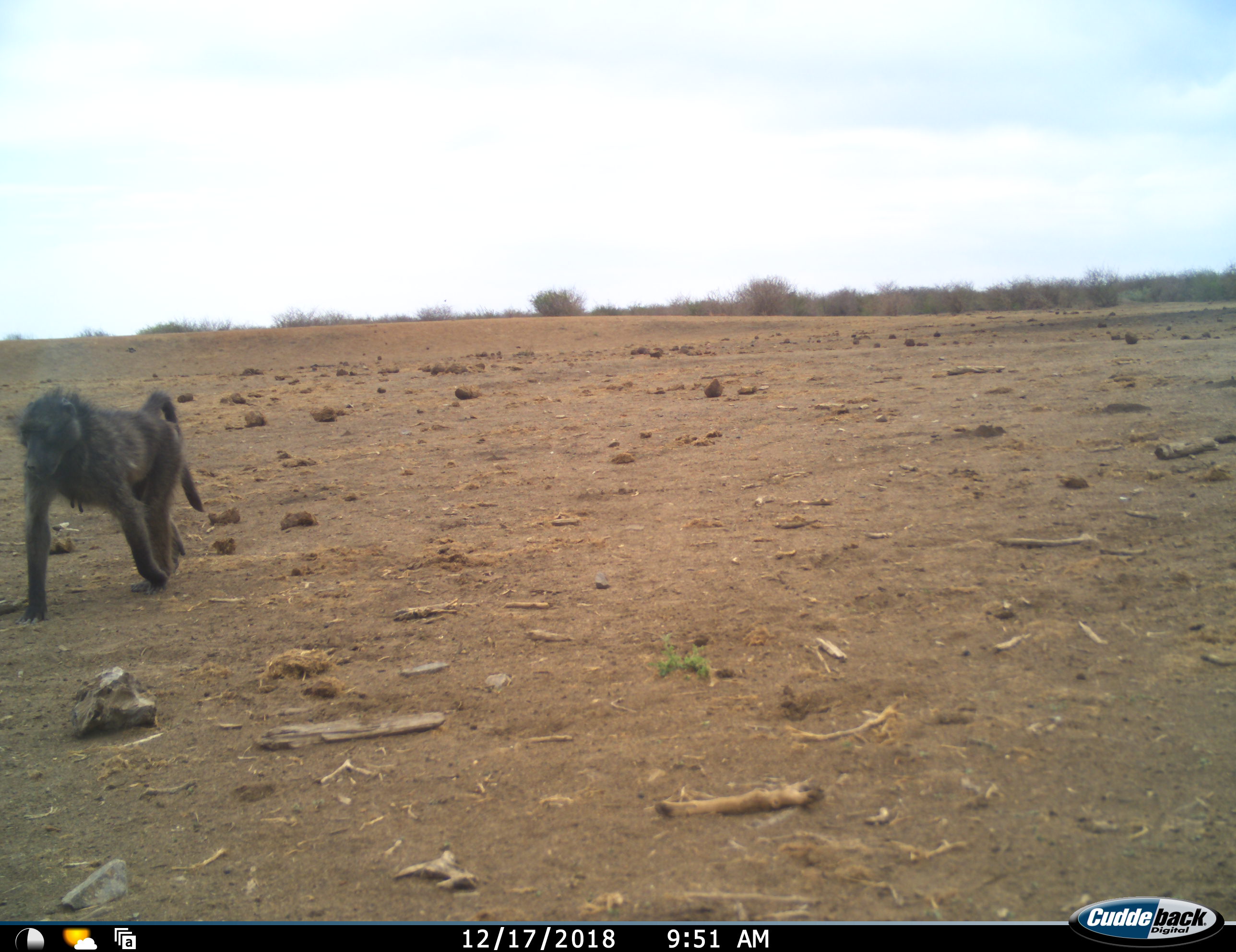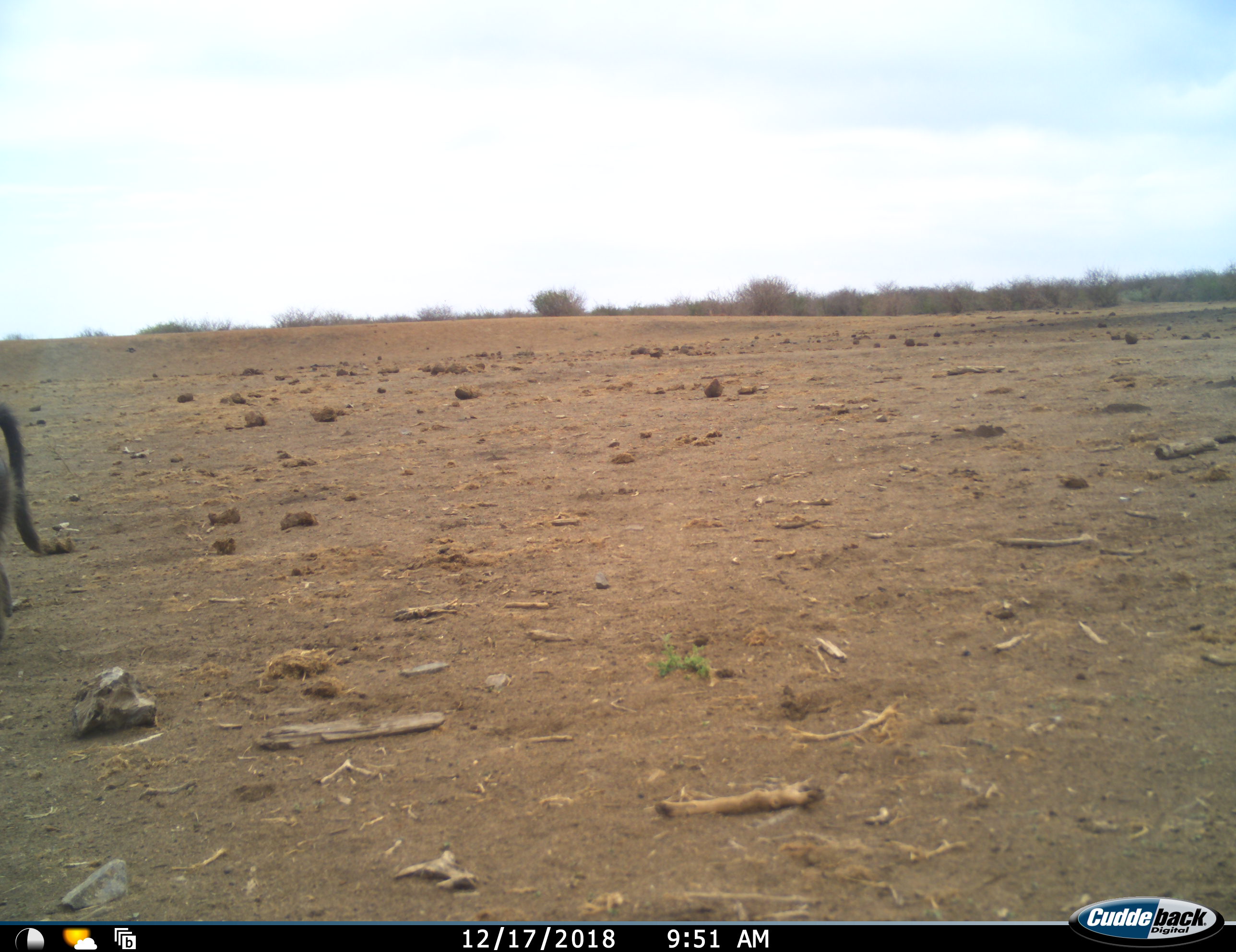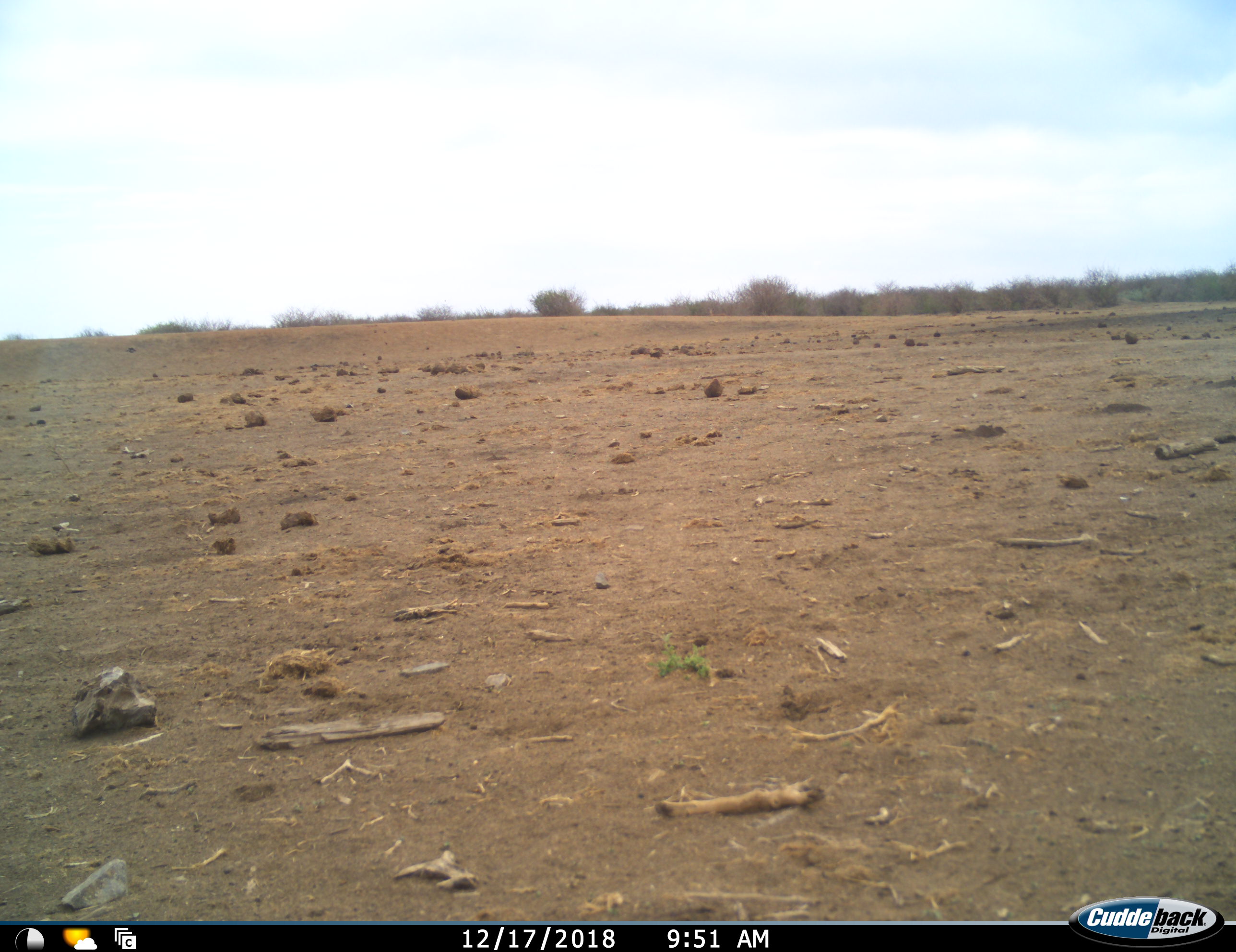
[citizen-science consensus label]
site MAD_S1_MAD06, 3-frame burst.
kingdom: Animalia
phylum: Chordata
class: Mammalia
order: Primates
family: Cercopithecidae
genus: Papio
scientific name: Papio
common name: baboon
Baboon (Papio), count 1. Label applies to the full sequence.